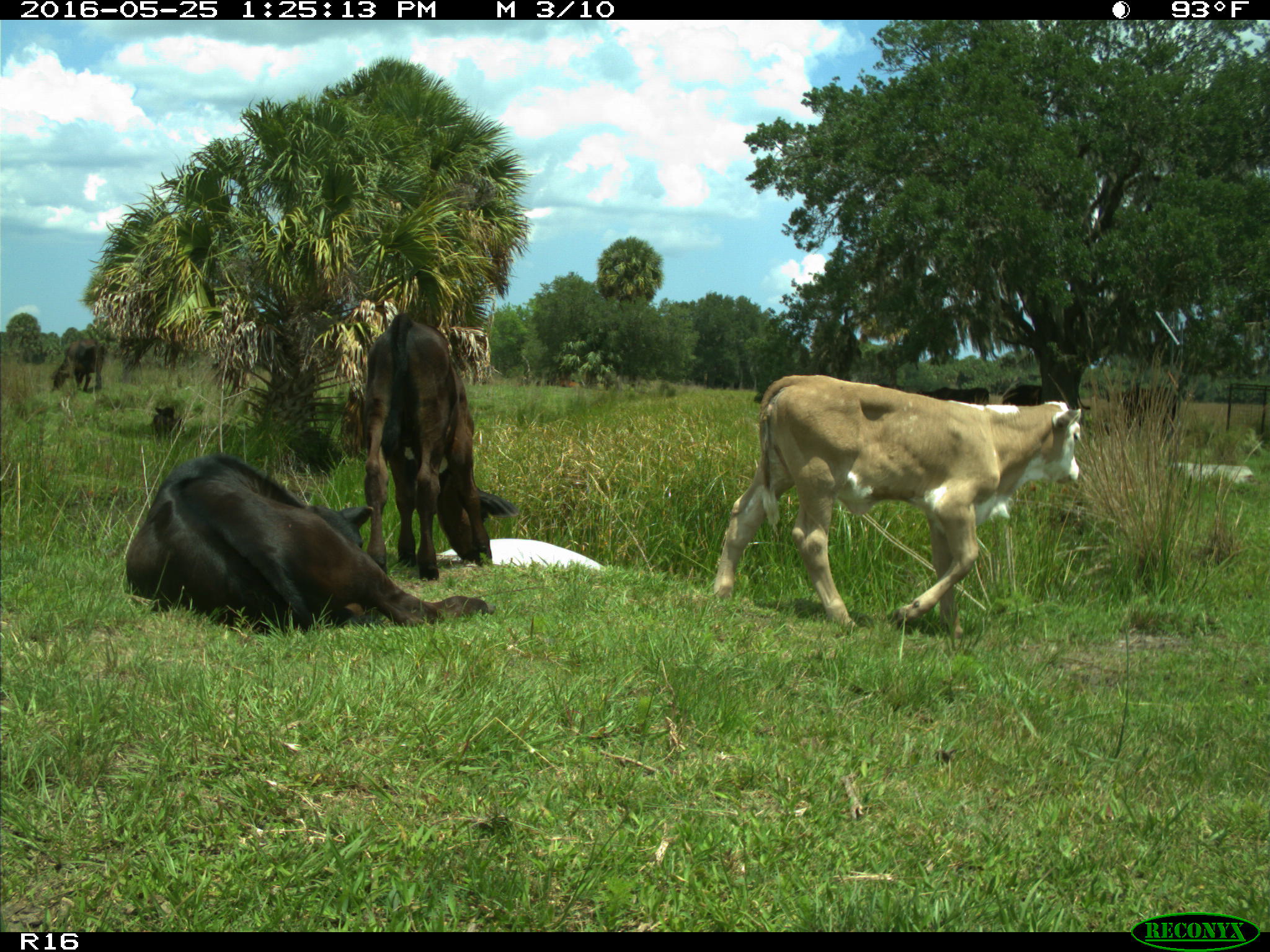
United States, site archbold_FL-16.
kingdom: Animalia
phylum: Chordata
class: Mammalia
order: Artiodactyla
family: Bovidae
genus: Bos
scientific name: Bos taurus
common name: domestic cow